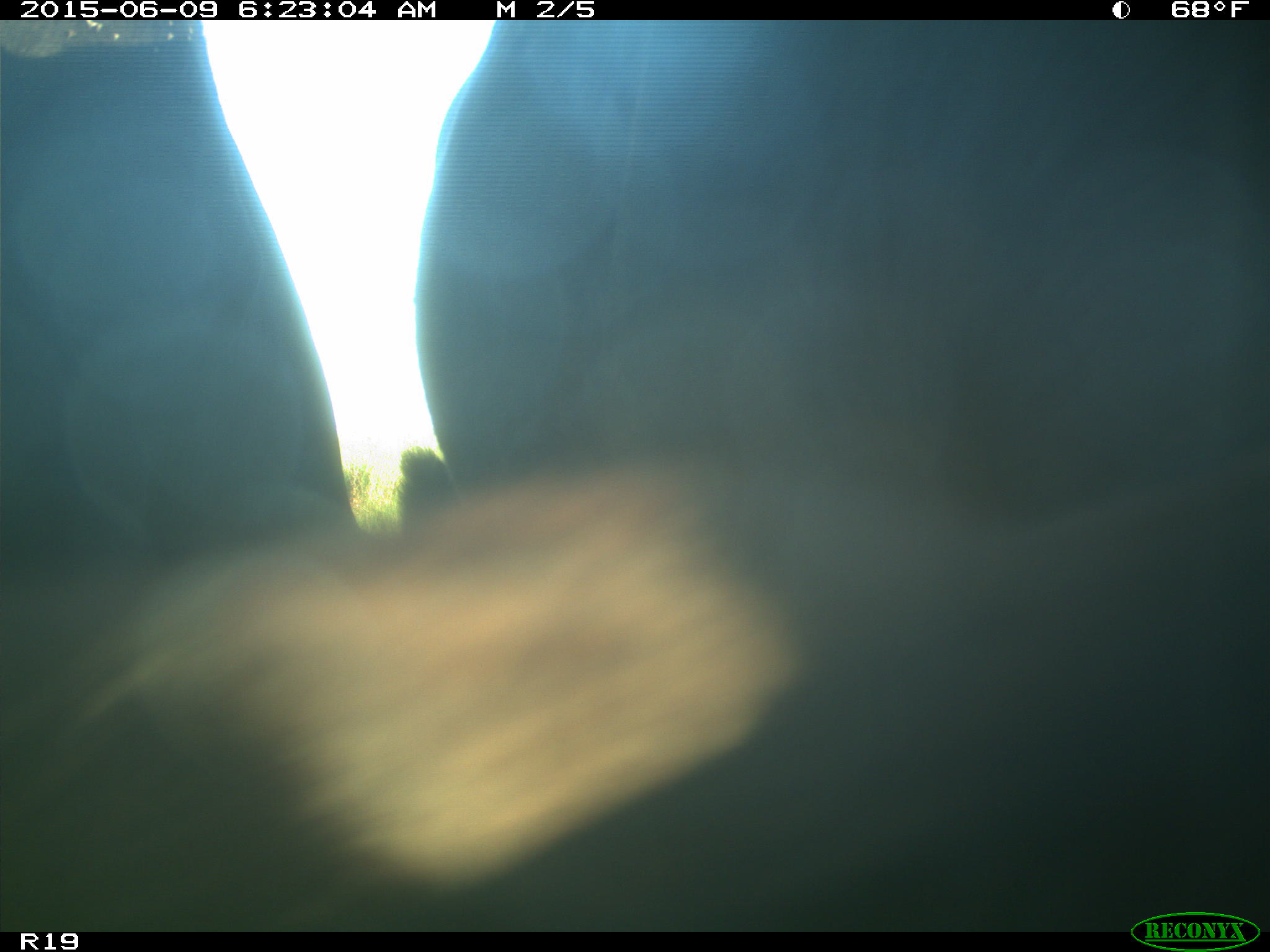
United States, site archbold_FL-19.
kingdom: Animalia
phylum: Chordata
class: Mammalia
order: Artiodactyla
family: Bovidae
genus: Bos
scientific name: Bos taurus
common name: domestic cow